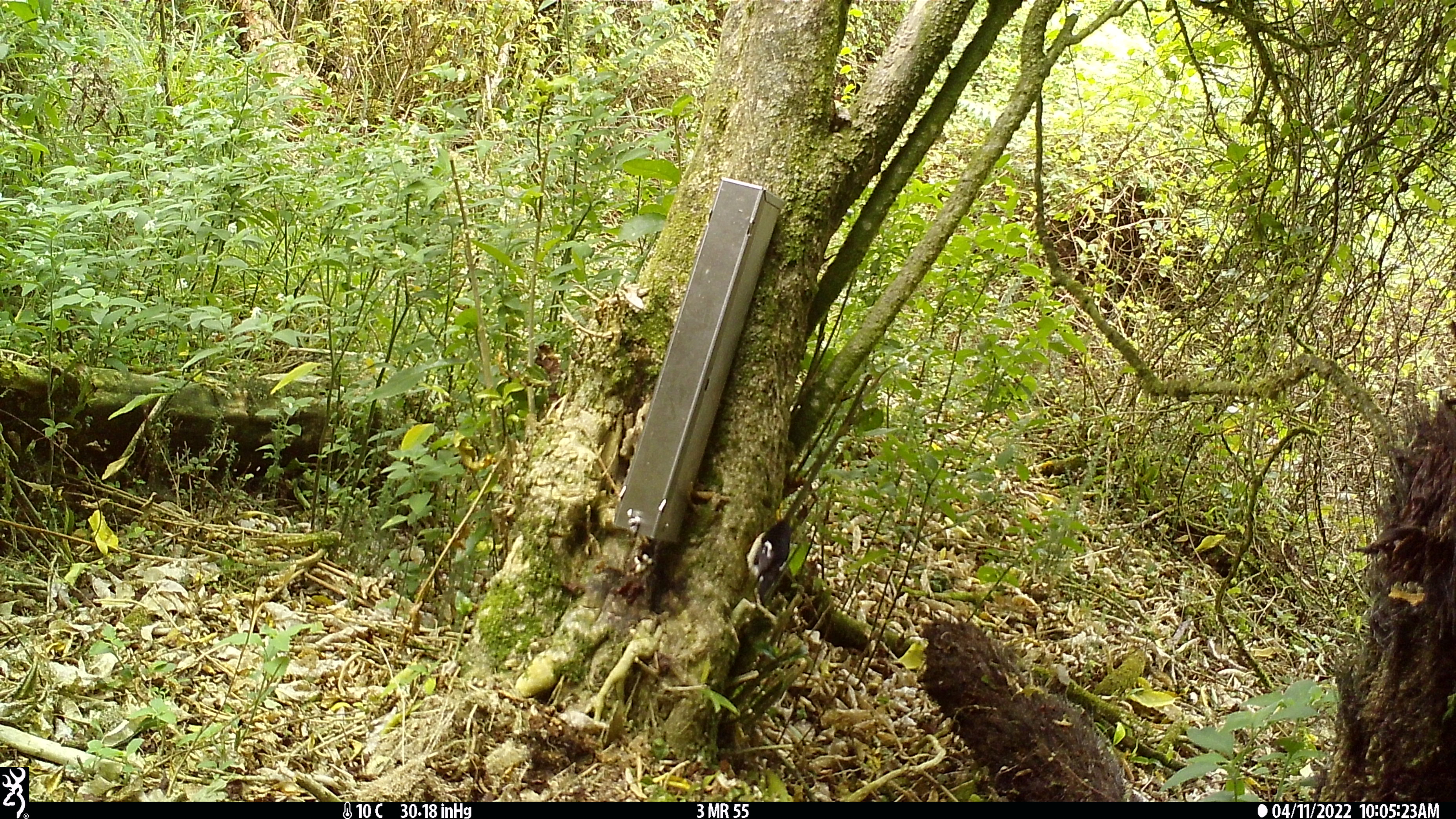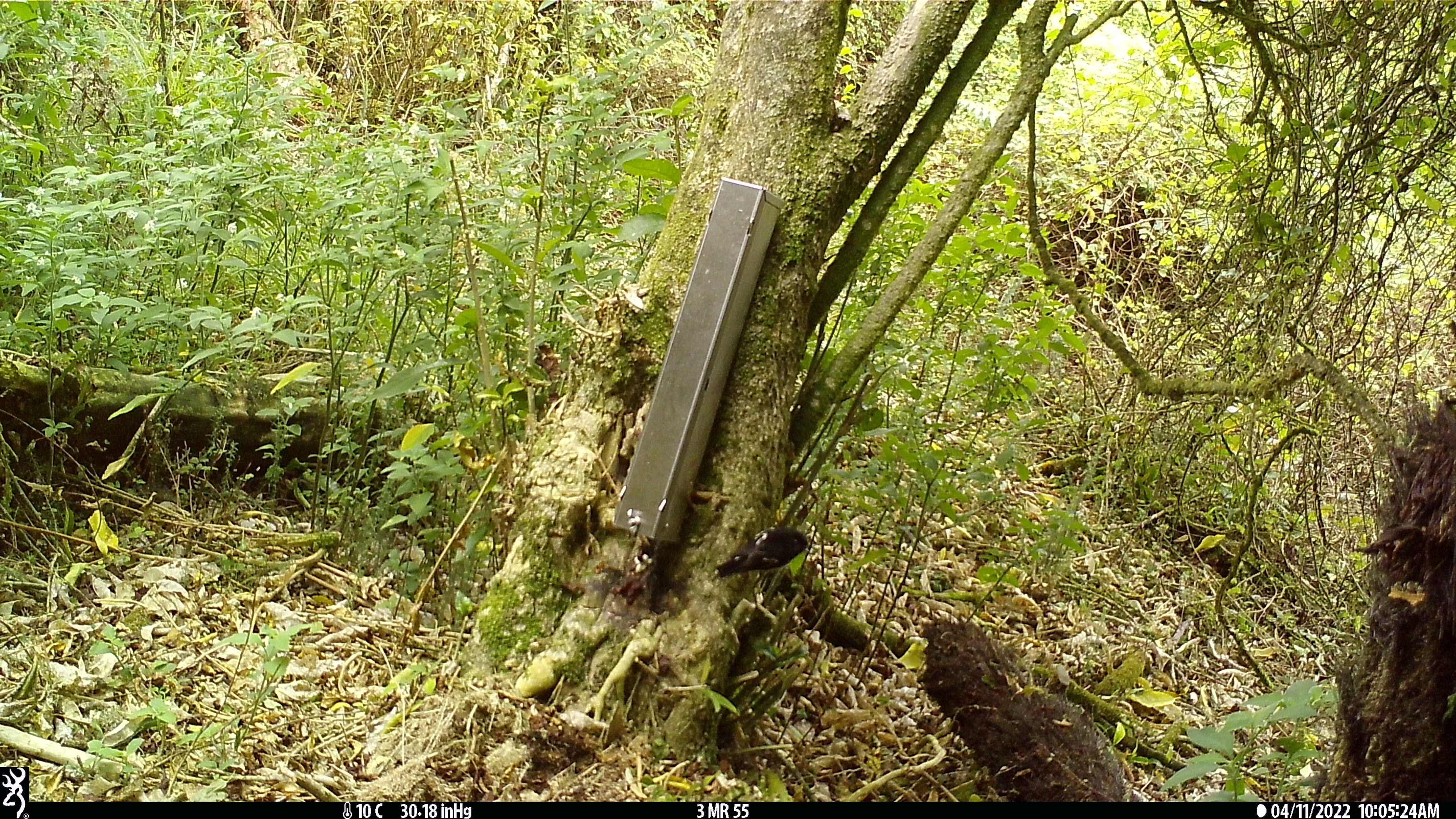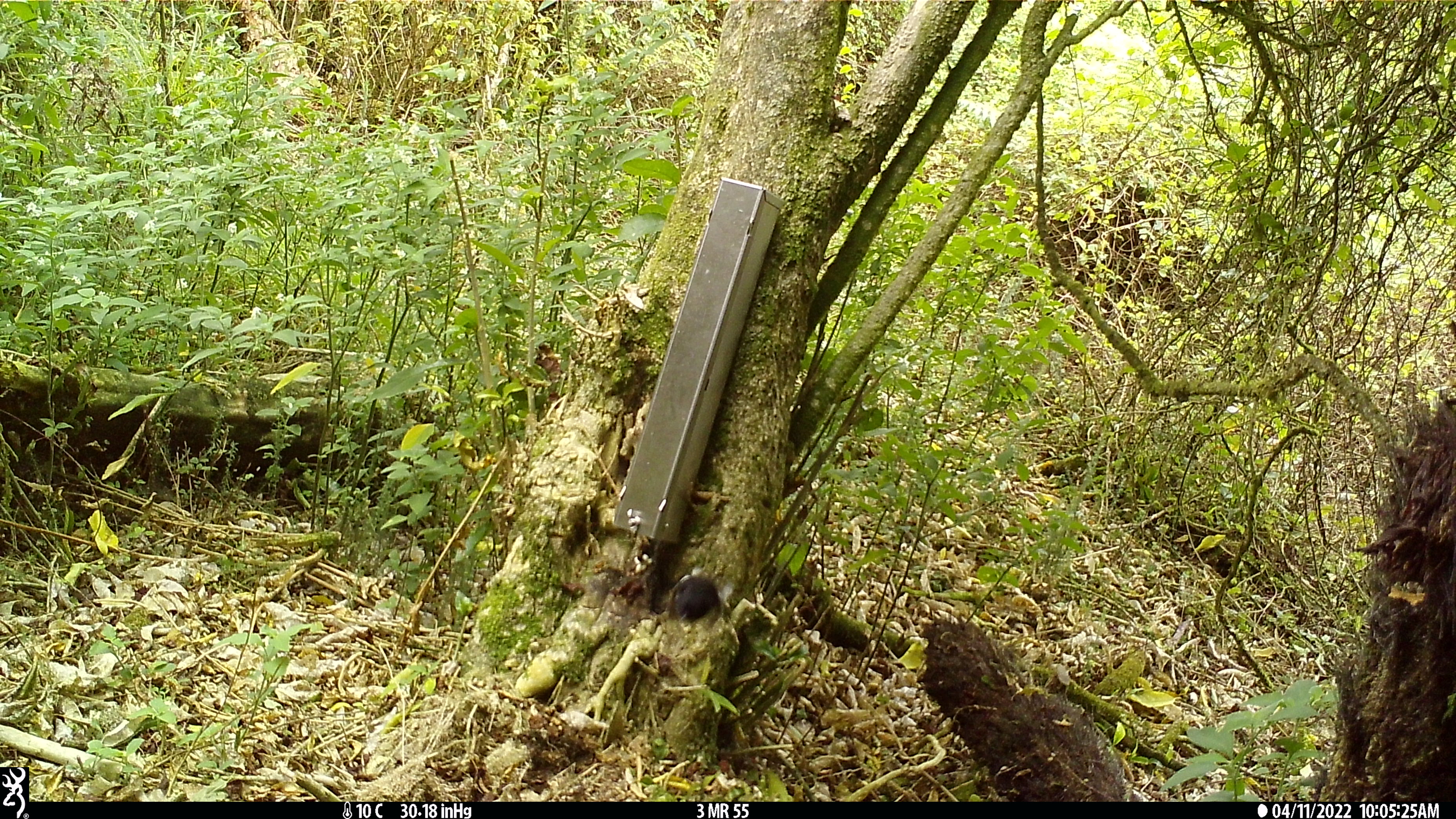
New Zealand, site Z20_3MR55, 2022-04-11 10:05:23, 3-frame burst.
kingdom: Animalia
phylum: Chordata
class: Aves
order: Passeriformes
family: Petroicidae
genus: Petroica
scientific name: Petroica macrocephala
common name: tomtit